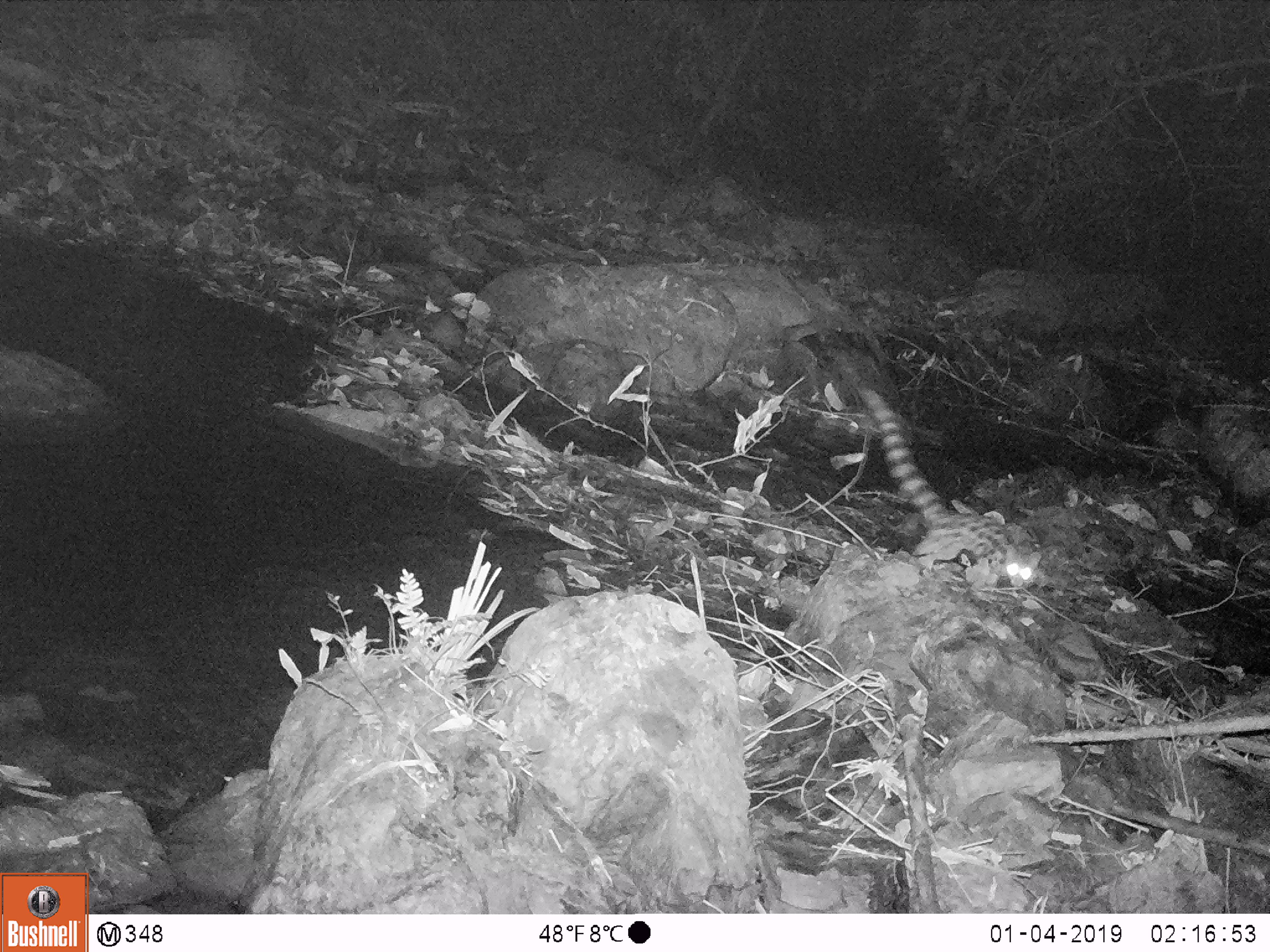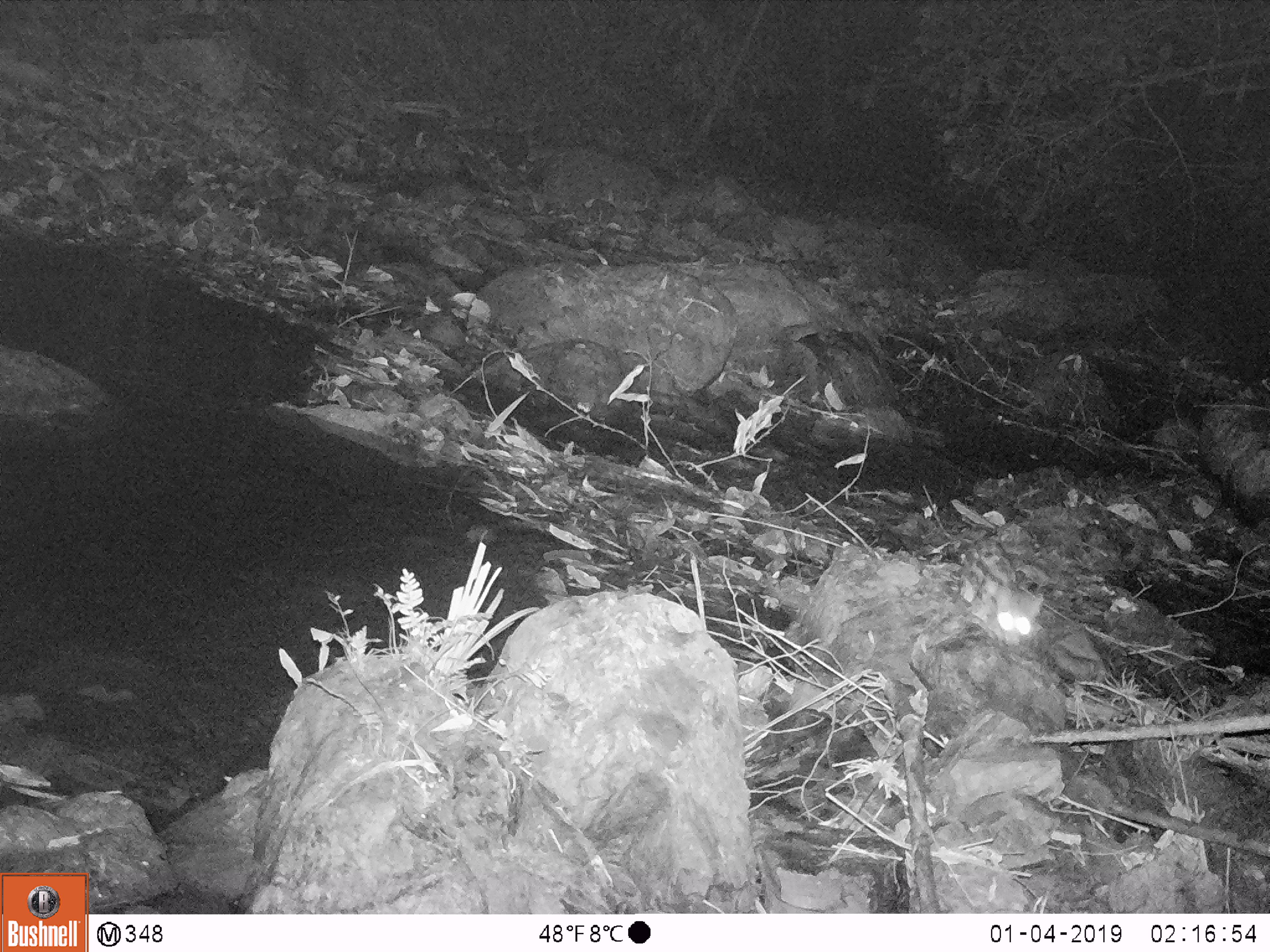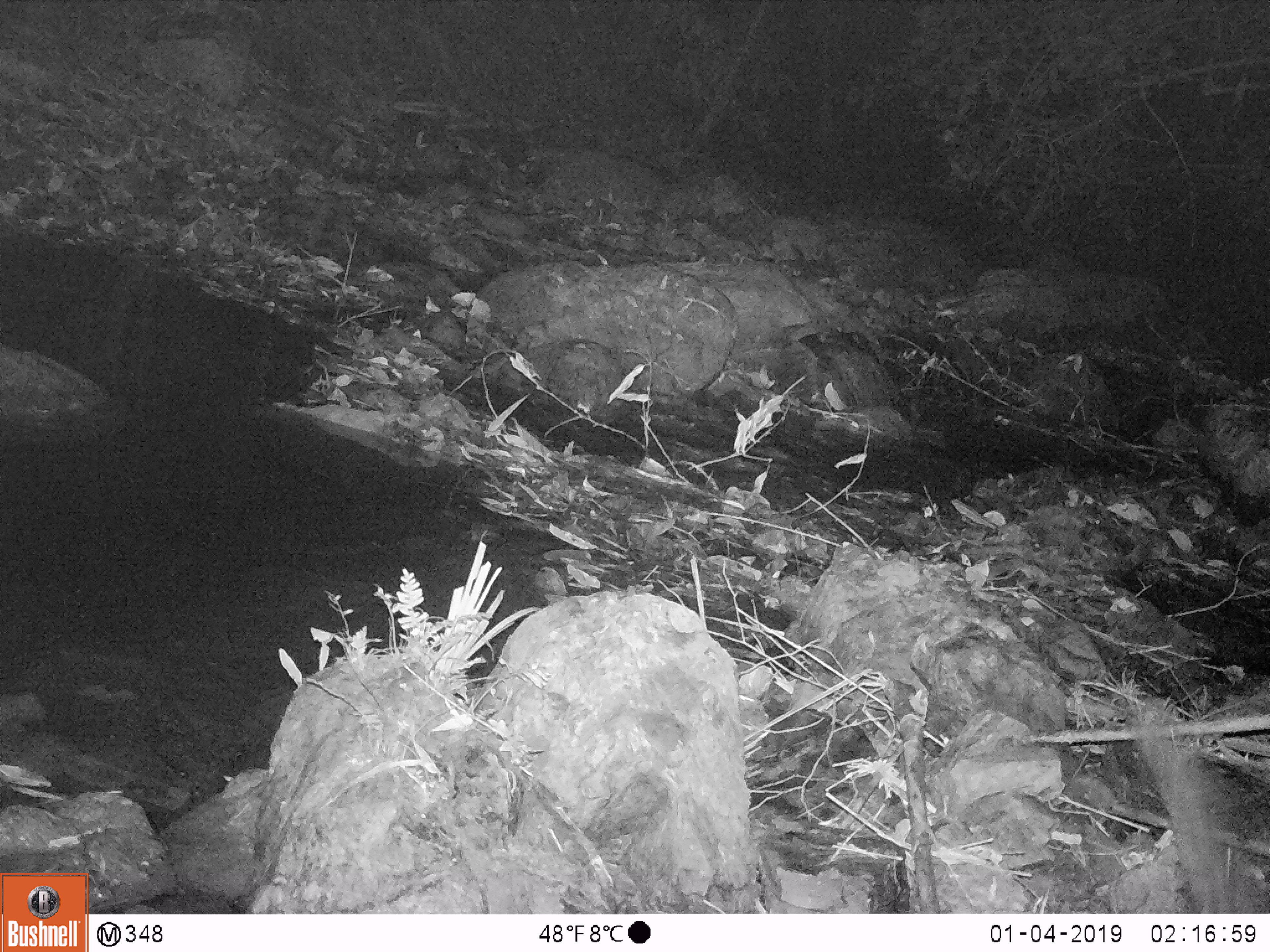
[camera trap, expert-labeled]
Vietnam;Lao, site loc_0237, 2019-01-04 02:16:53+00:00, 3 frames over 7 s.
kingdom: Animalia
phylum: Chordata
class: Mammalia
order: Carnivora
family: Prionodontidae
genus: Prionodon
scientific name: Prionodon pardicolor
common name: spotted linsang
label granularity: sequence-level